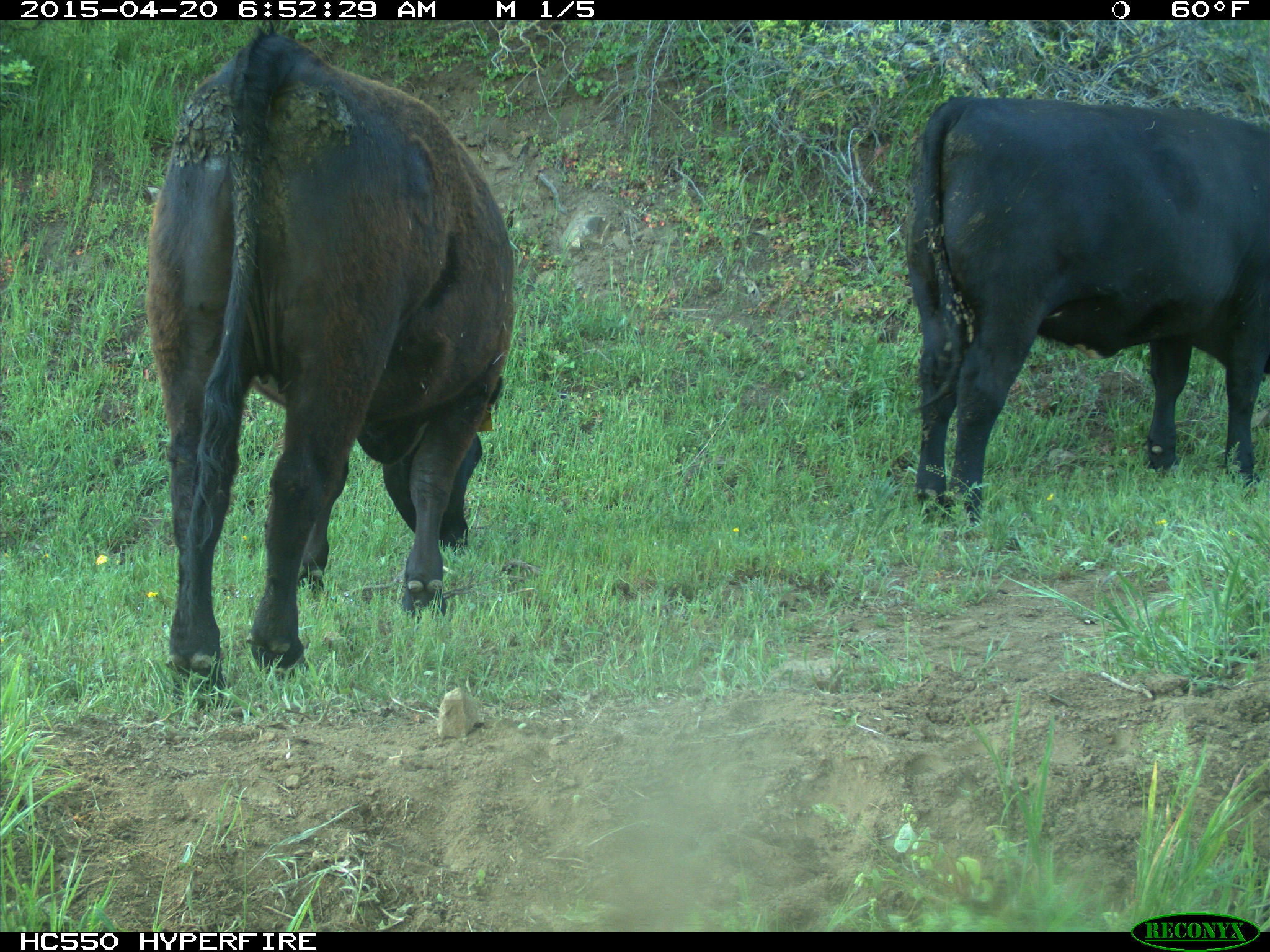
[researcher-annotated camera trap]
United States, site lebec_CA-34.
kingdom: Animalia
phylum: Chordata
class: Mammalia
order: Artiodactyla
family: Bovidae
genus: Bos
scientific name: Bos taurus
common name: domestic cow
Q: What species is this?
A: Bos taurus (domestic cow).